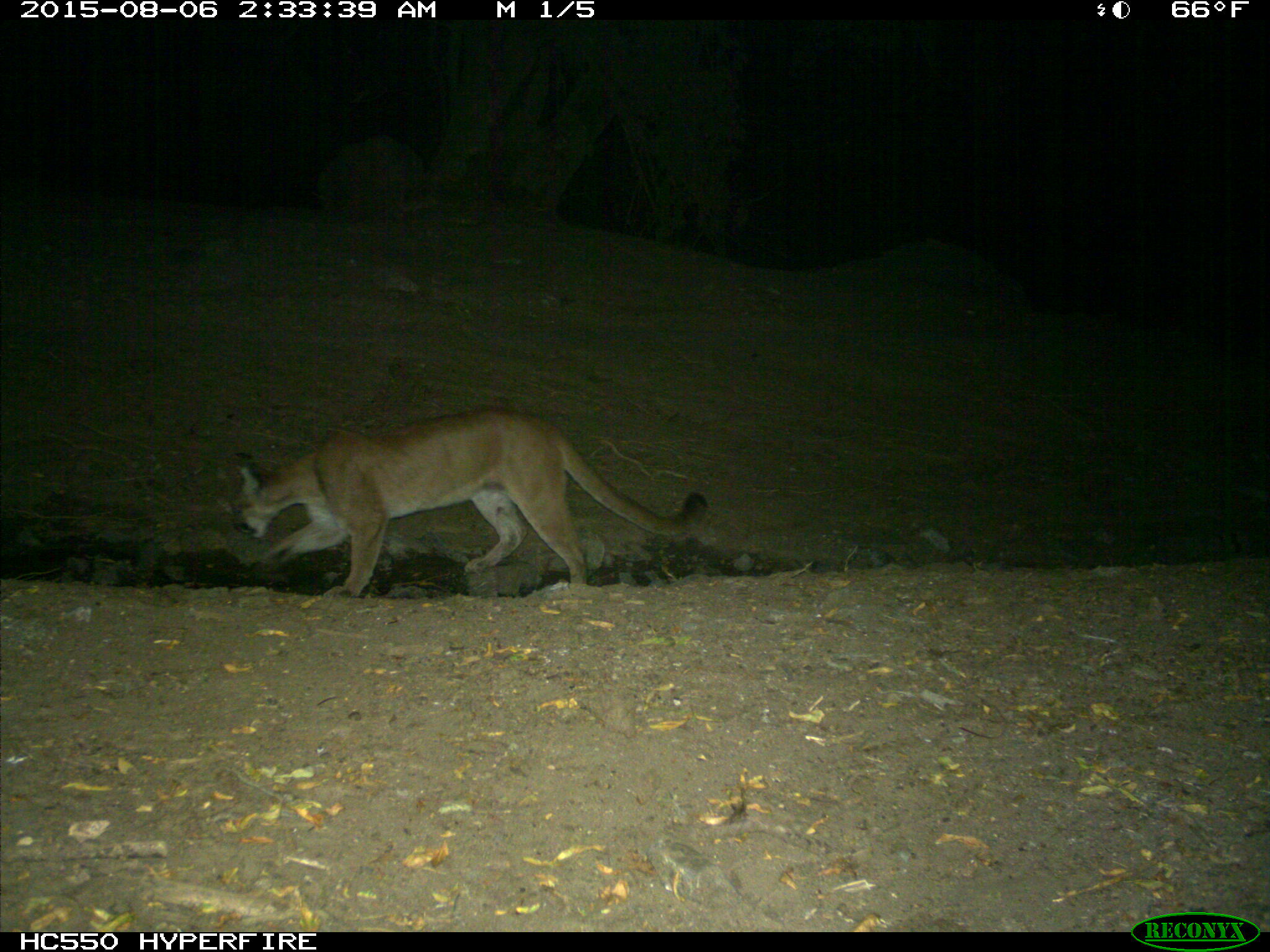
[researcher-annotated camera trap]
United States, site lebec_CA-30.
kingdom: Animalia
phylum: Chordata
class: Mammalia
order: Carnivora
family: Felidae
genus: Puma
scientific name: Puma concolor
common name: mountain lion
Puma concolor (mountain lion).